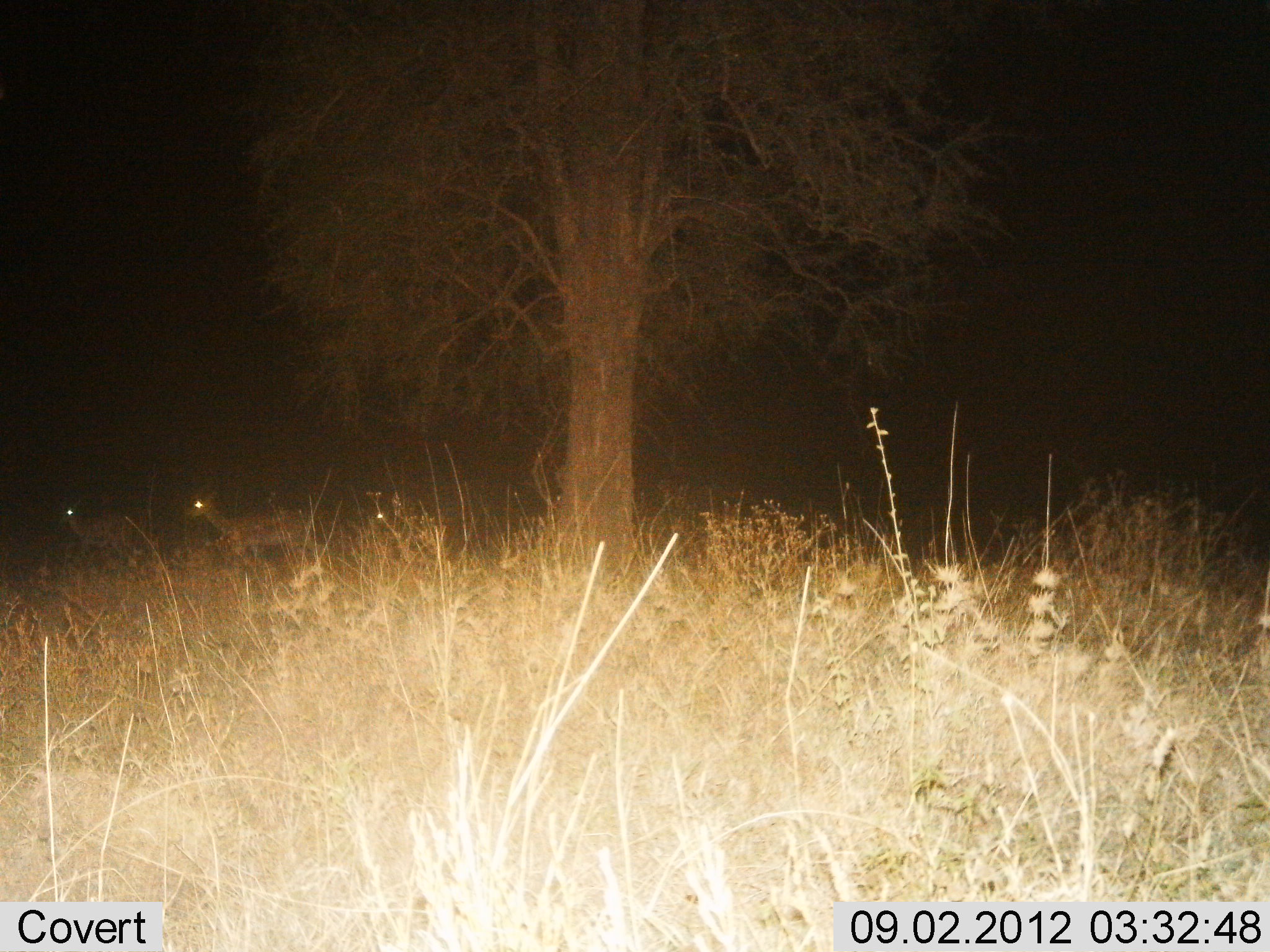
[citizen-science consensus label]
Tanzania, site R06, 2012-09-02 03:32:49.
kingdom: Animalia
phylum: Chordata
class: Mammalia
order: Artiodactyla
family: Bovidae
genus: Eudorcas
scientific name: Eudorcas thomsonii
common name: thomson's gazelle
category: gazellethomsons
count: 3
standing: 30%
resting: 0%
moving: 70%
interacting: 0%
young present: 0%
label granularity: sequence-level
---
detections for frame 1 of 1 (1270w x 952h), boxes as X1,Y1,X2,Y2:
animal: 182,482,330,582; 53,494,152,568; 365,491,438,561